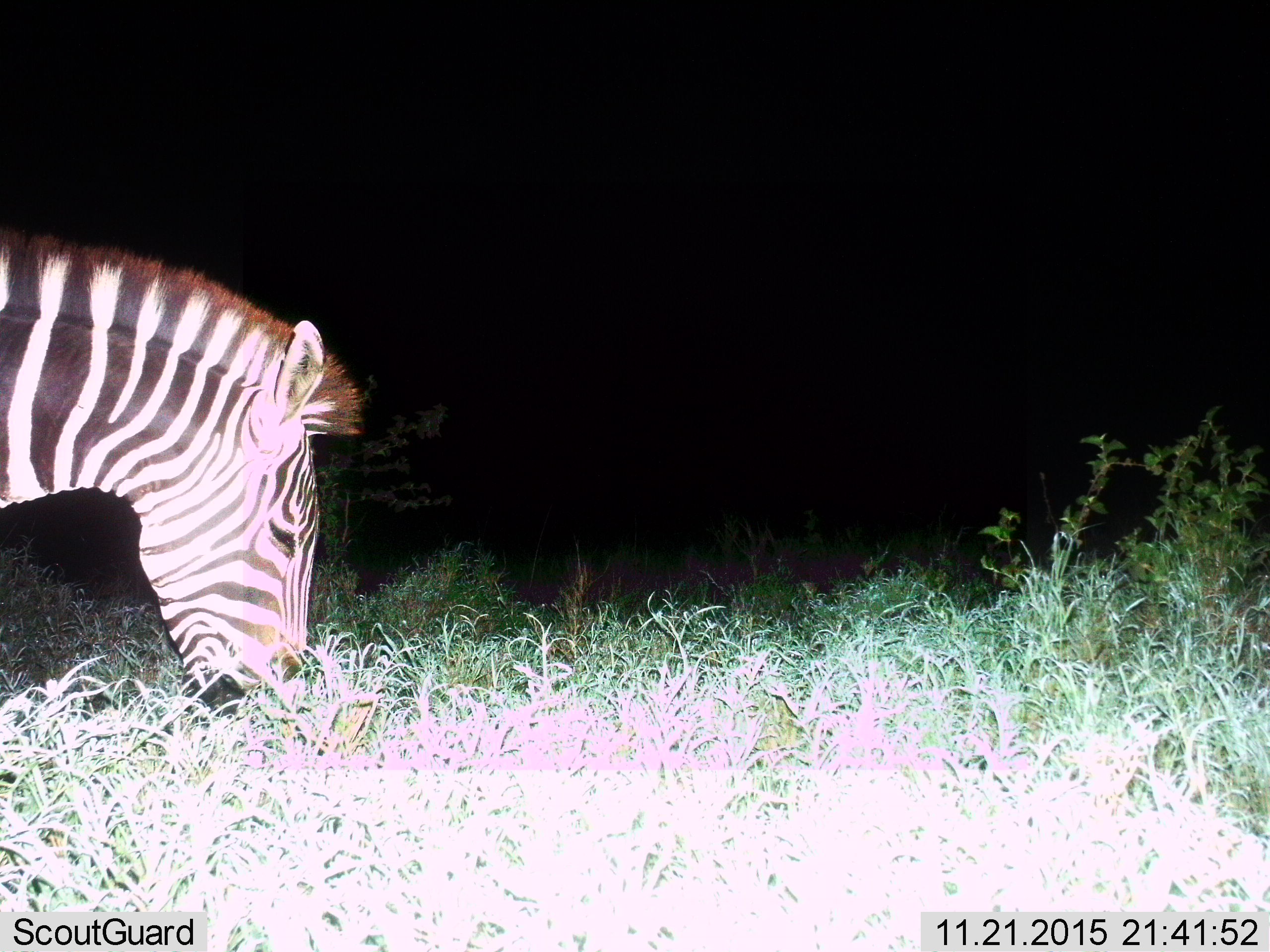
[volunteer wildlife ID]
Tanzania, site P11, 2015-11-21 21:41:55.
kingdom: Animalia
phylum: Chordata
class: Mammalia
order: Perissodactyla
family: Equidae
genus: Equus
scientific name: Equus quagga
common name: plains zebra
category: zebra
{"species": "zebra (plains zebra) (Equus quagga)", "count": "1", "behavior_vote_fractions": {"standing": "22%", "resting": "0%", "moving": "11%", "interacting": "0%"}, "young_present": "0%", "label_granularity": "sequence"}